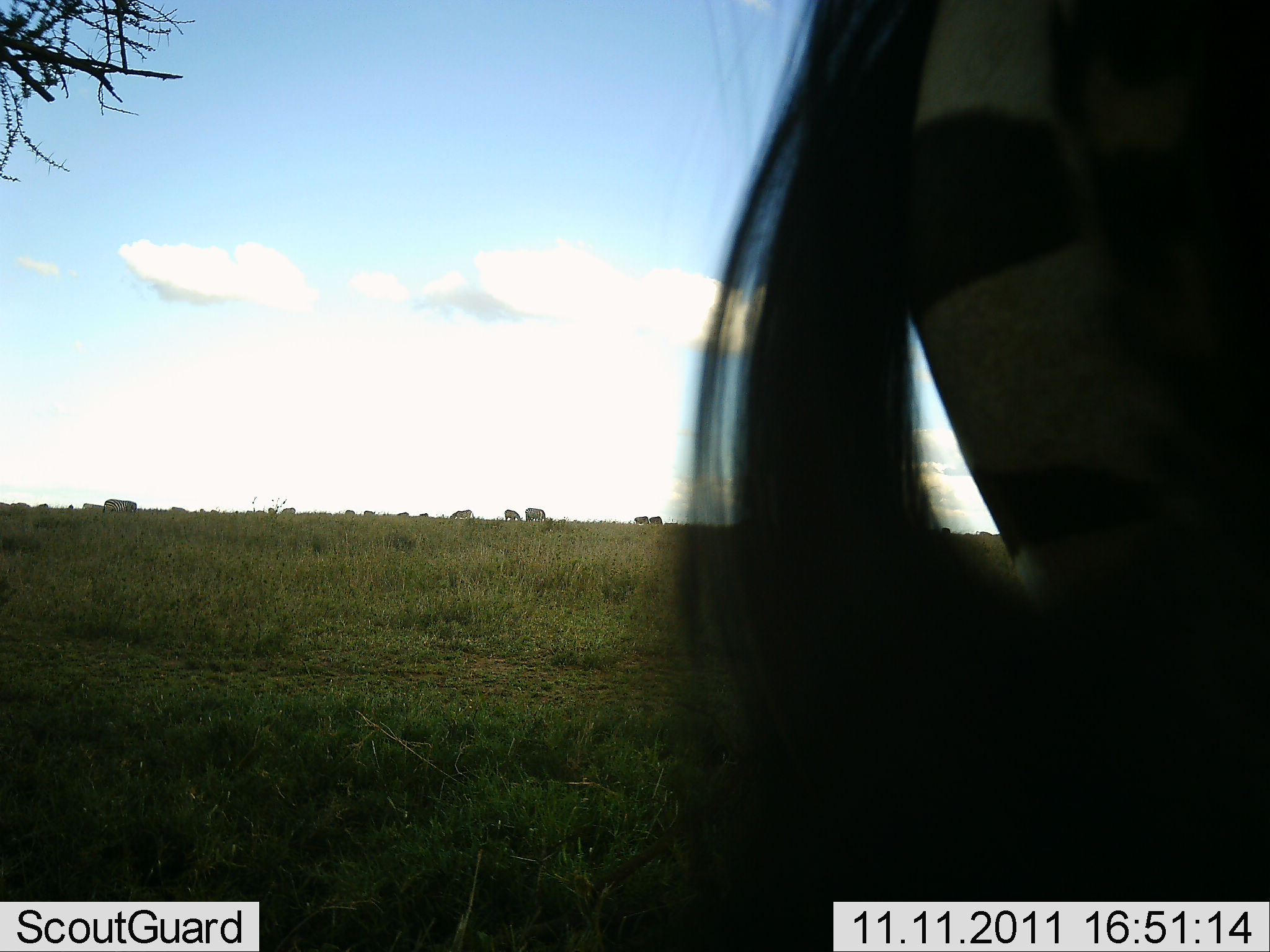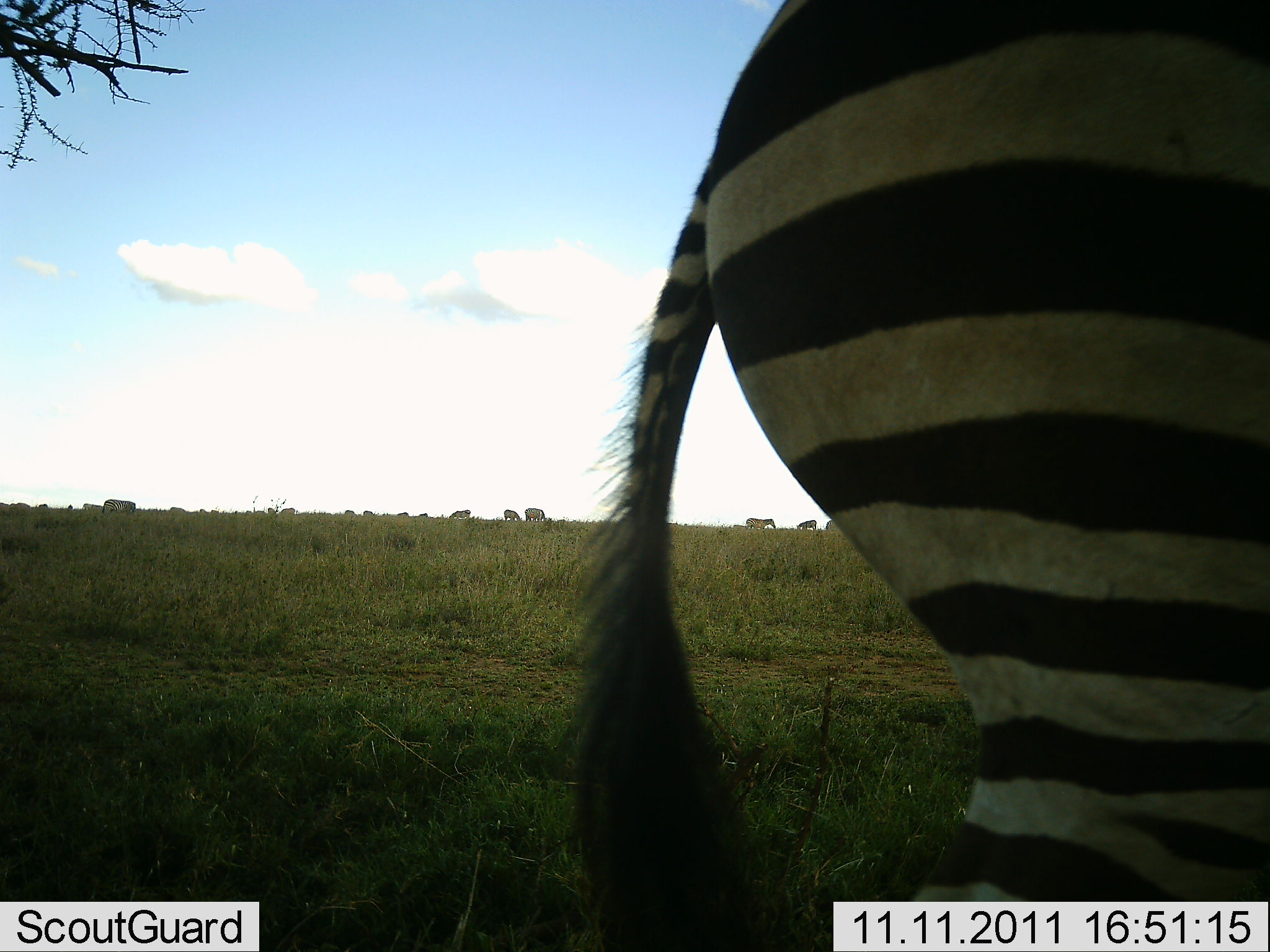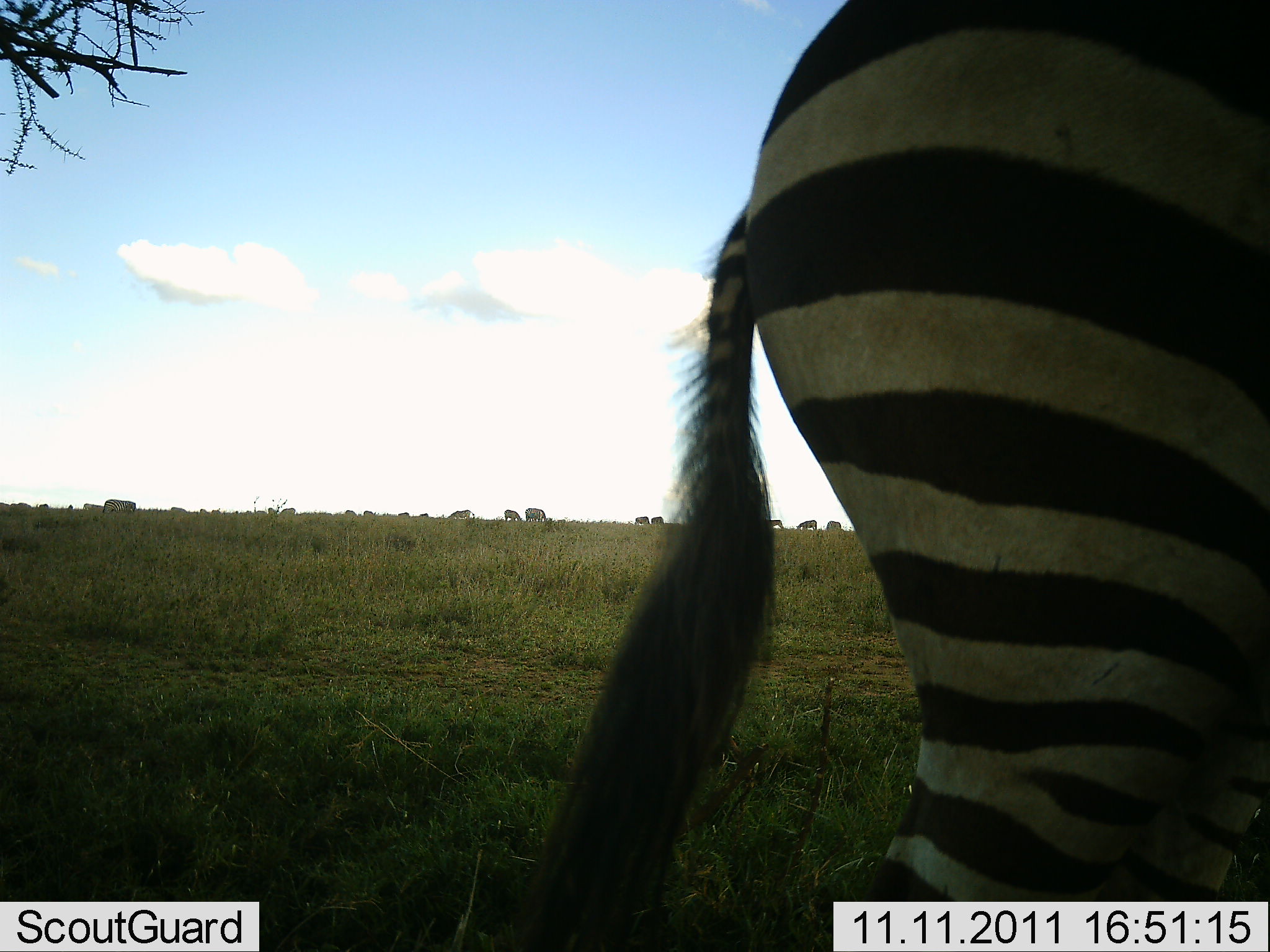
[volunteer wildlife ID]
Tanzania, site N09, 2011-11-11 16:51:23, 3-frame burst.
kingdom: Animalia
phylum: Chordata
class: Mammalia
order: Perissodactyla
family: Equidae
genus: Equus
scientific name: Equus quagga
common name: plains zebra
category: zebra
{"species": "zebra (plains zebra) (Equus quagga)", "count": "1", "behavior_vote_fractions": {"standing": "75%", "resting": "8%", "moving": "25%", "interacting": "0%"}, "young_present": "0%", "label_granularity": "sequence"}